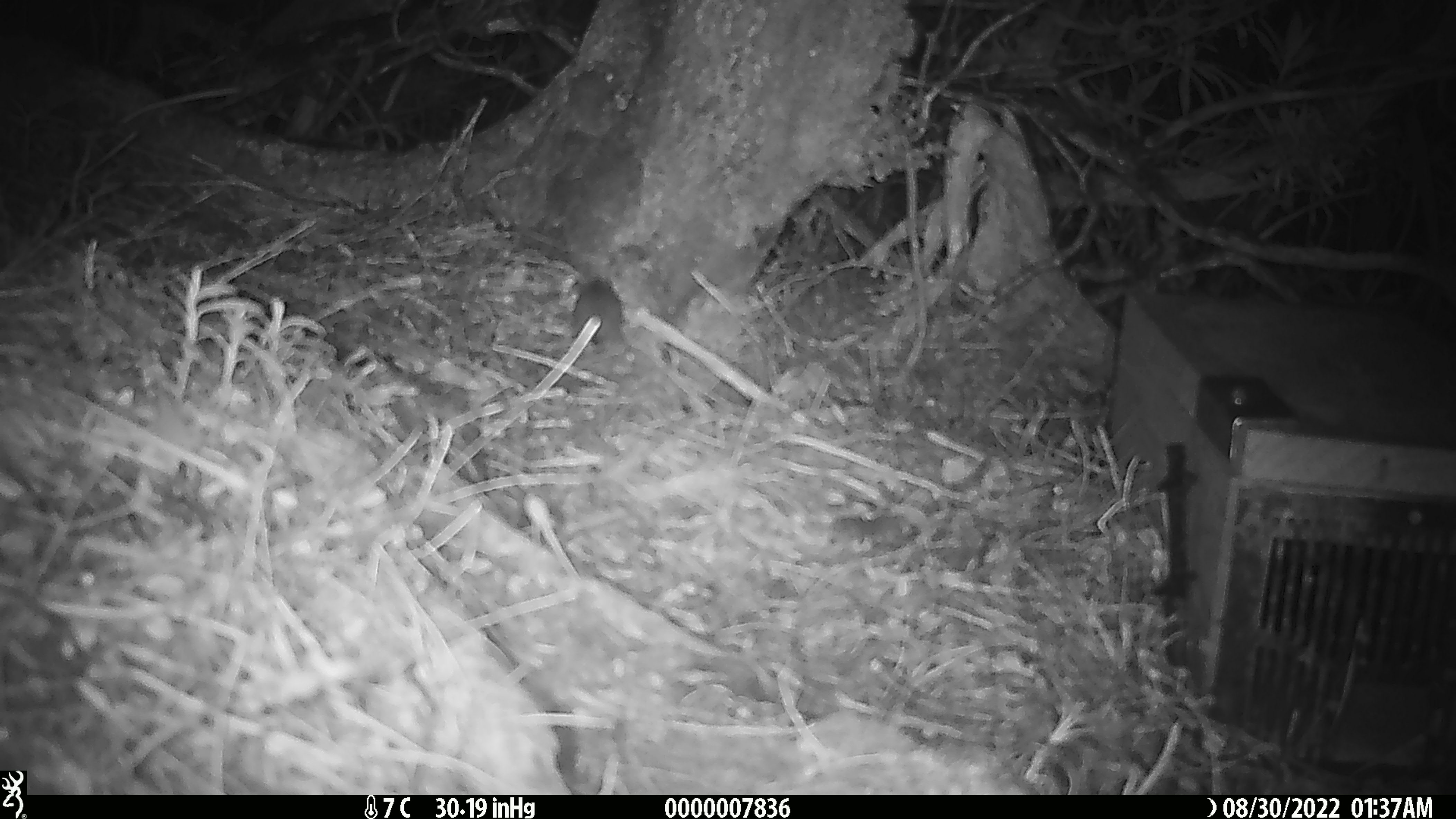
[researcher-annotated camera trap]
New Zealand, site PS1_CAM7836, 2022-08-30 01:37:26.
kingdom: Animalia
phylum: Chordata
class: Mammalia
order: Rodentia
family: Muridae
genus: Mus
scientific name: Mus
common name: mouse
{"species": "mouse (Mus)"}